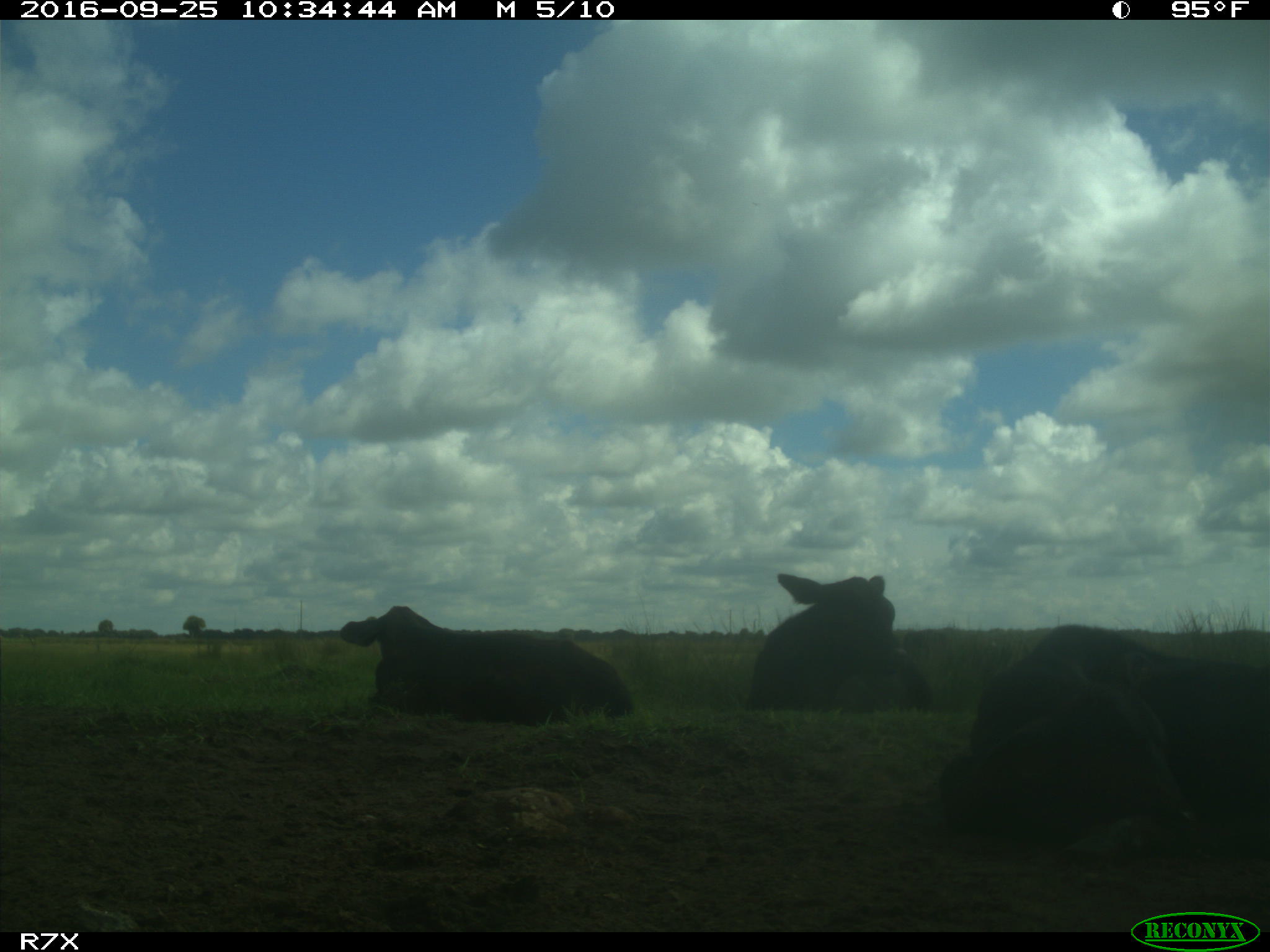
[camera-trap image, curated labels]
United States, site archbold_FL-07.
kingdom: Animalia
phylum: Chordata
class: Mammalia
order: Artiodactyla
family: Bovidae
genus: Bos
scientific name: Bos taurus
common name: domestic cow